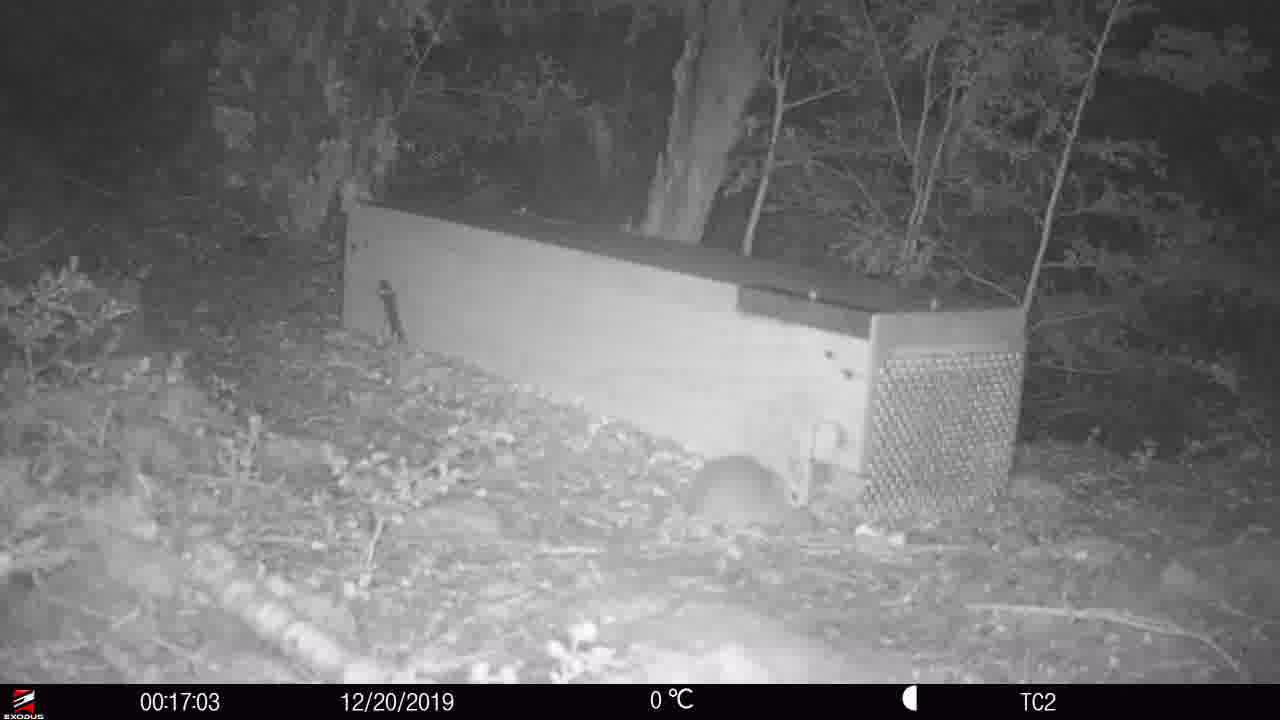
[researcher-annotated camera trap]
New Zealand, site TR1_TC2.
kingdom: Animalia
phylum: Chordata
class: Mammalia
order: Rodentia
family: Muridae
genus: Rattus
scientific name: Rattus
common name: rat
Rat (Rattus).